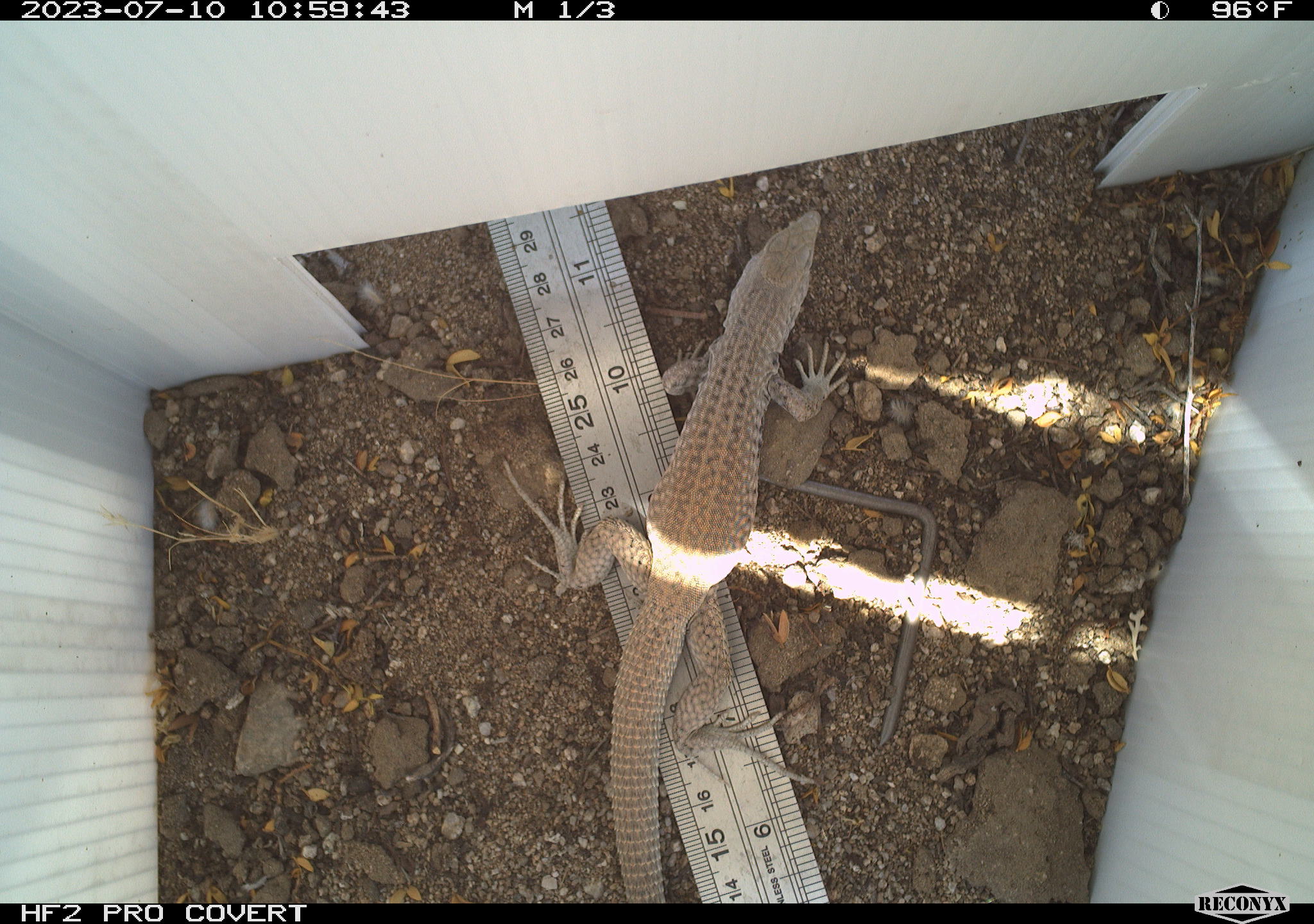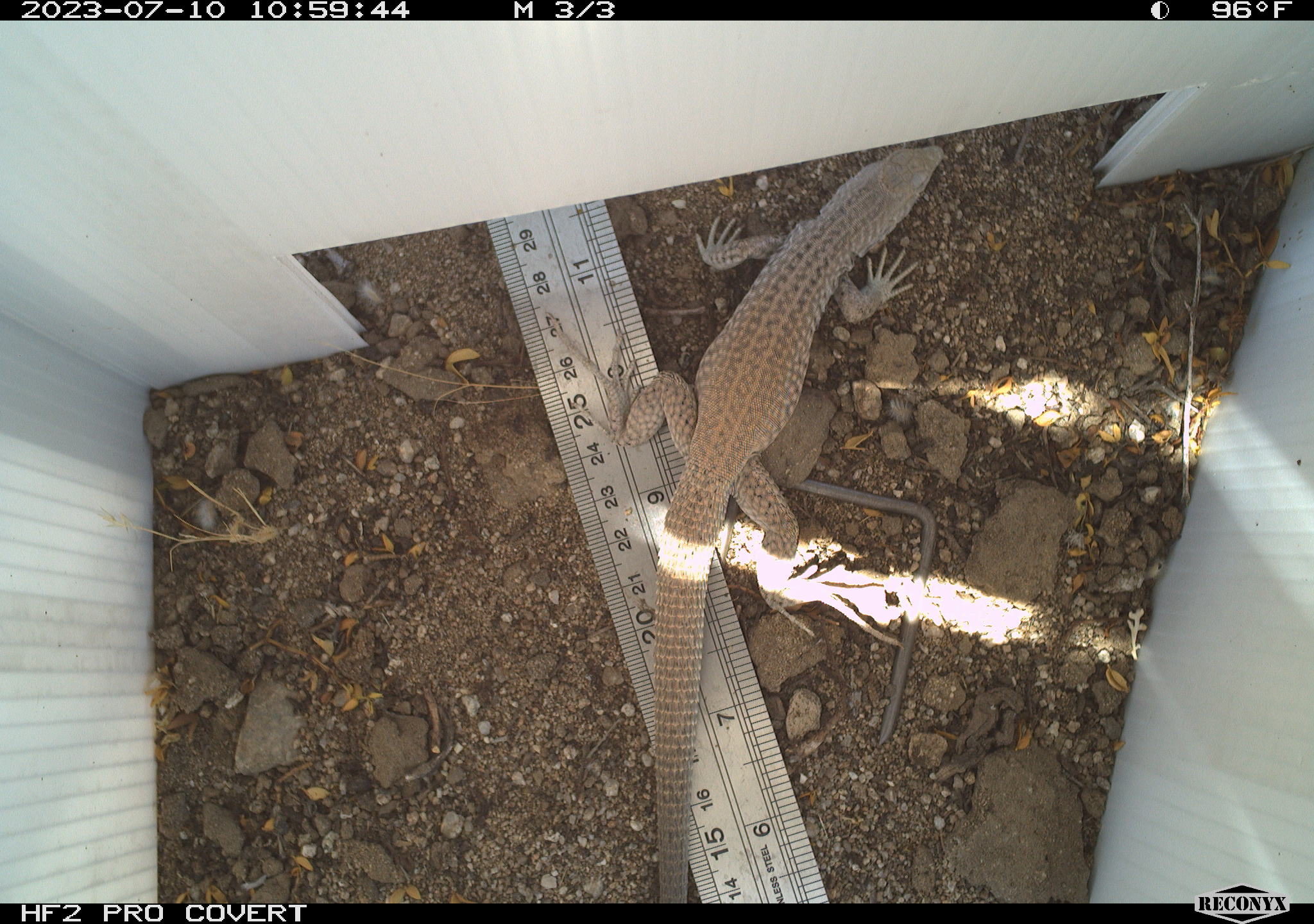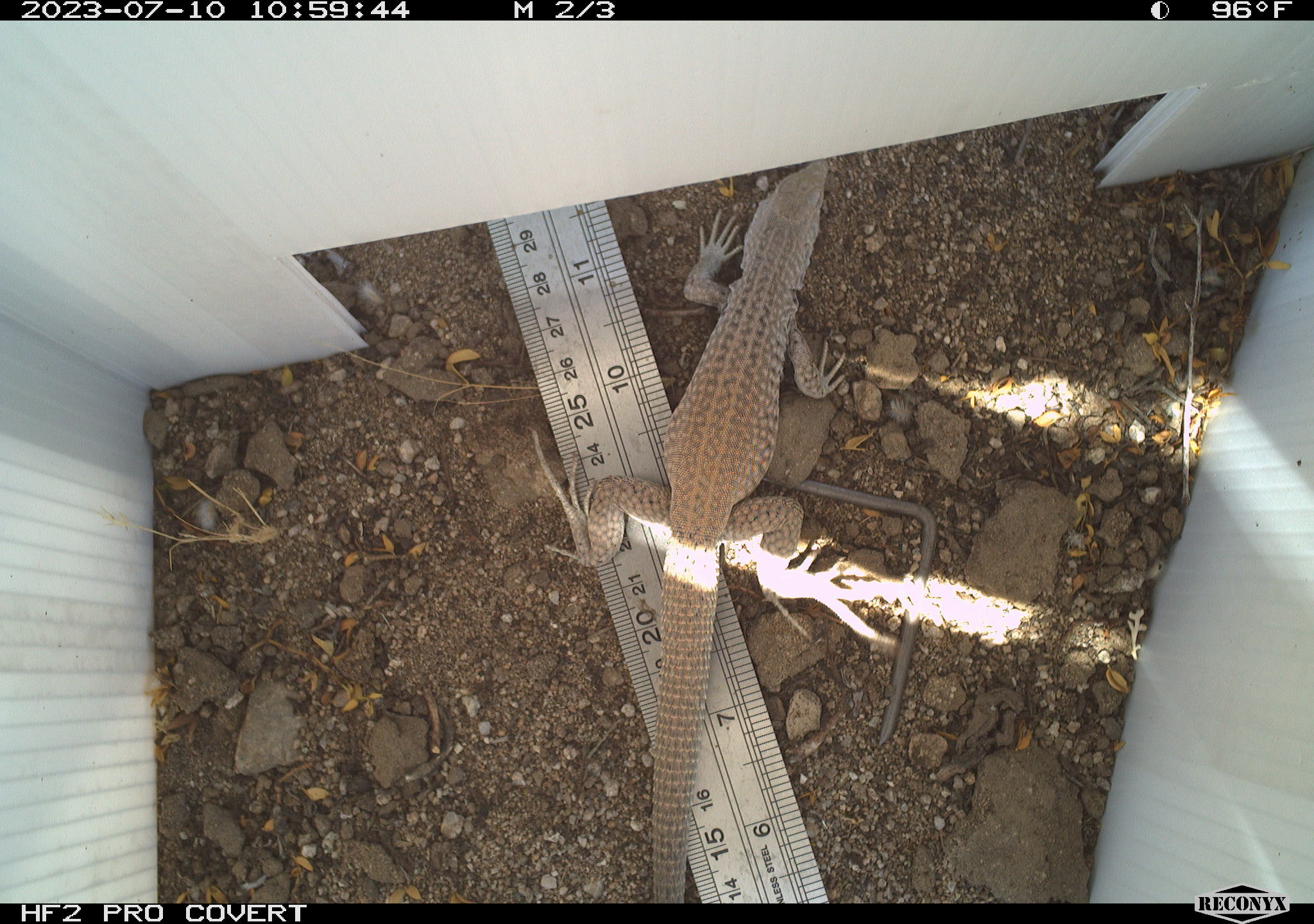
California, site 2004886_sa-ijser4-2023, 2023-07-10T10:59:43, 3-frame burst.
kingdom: Animalia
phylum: Chordata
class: Reptilia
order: Squamata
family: Teiidae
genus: Aspidoscelis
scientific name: Aspidoscelis tigris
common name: western whiptail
Western whiptail (Aspidoscelis tigris).